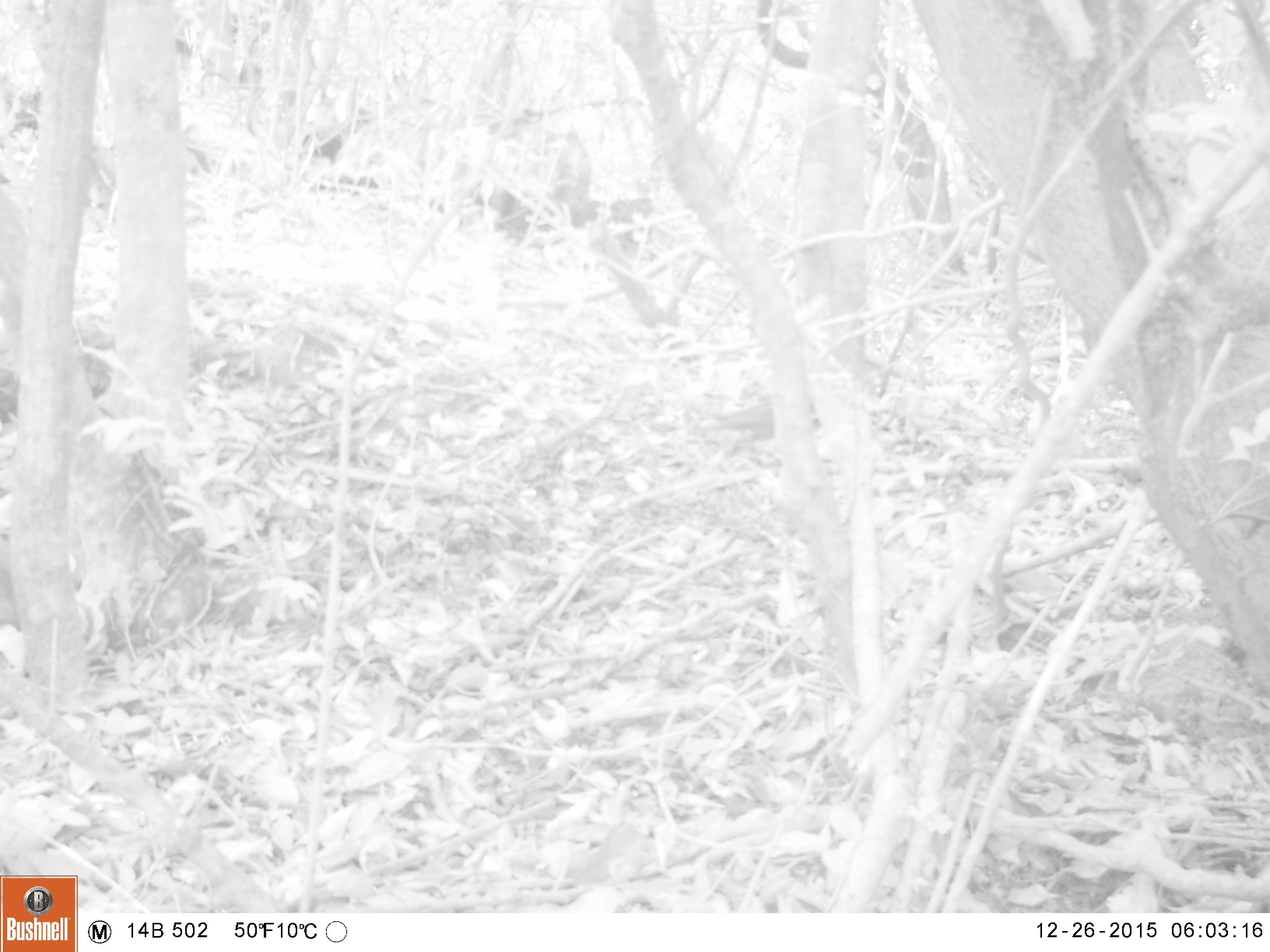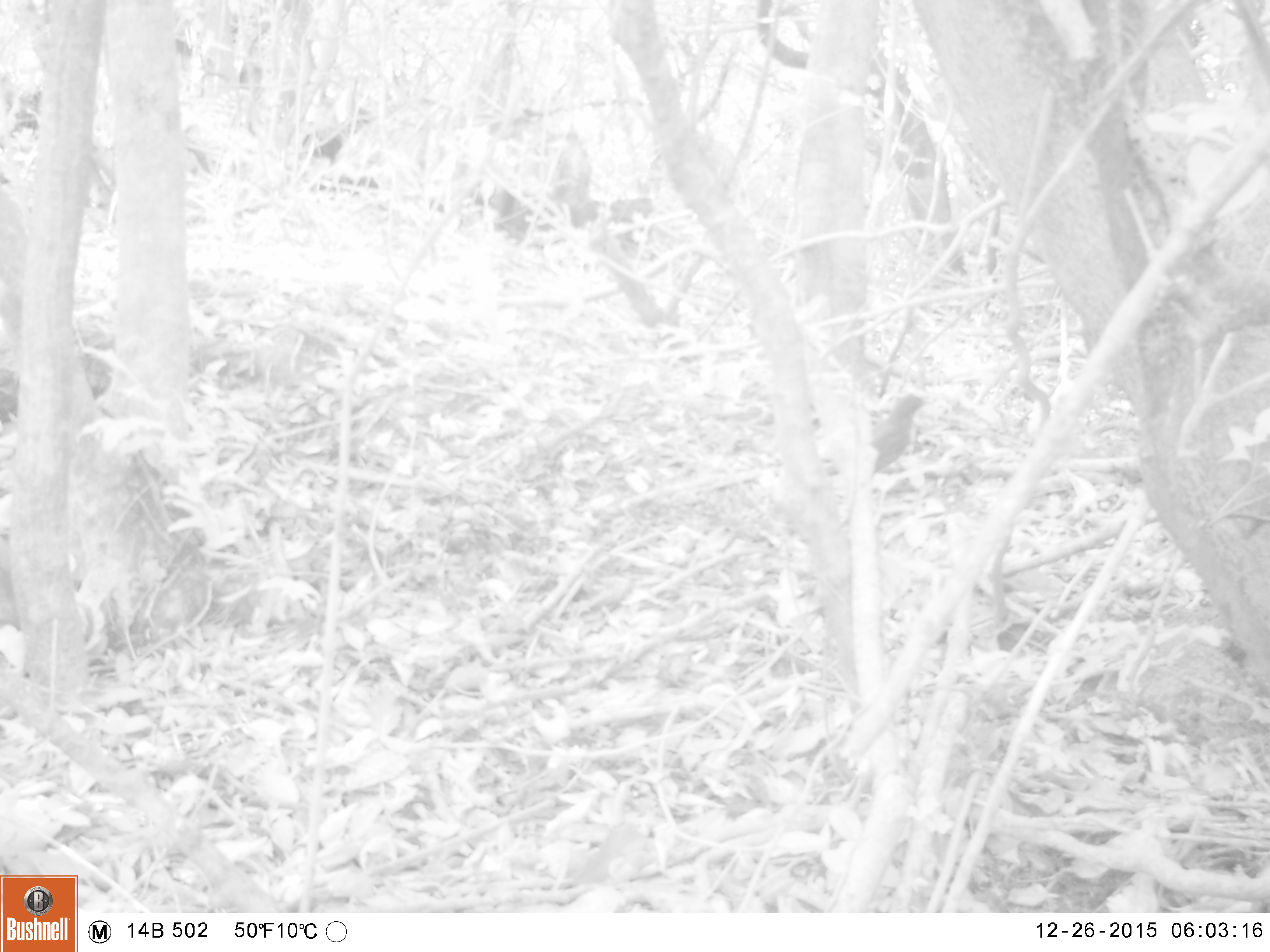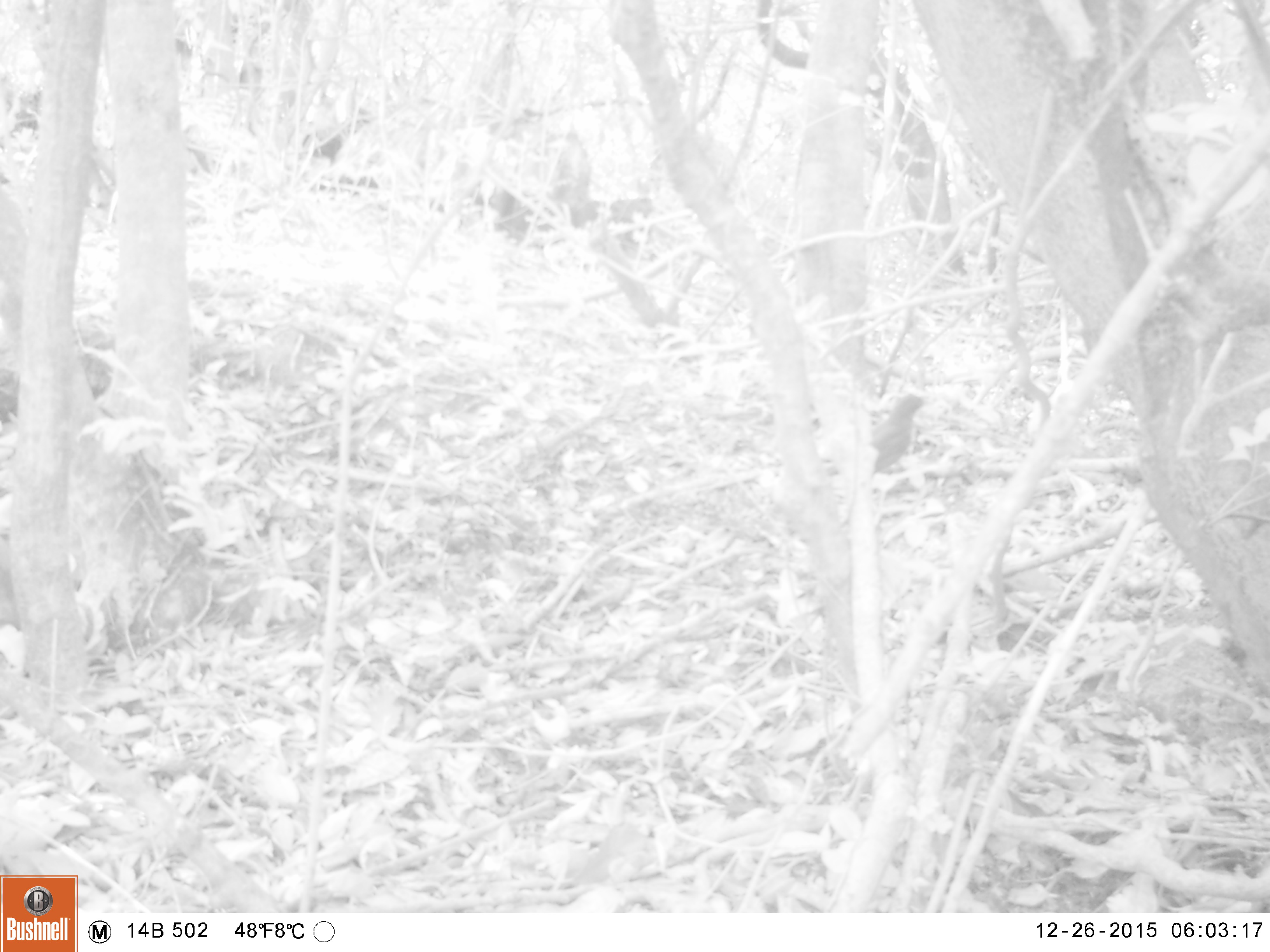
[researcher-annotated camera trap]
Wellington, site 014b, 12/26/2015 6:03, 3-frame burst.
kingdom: Animalia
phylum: Chordata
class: Aves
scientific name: Aves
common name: bird